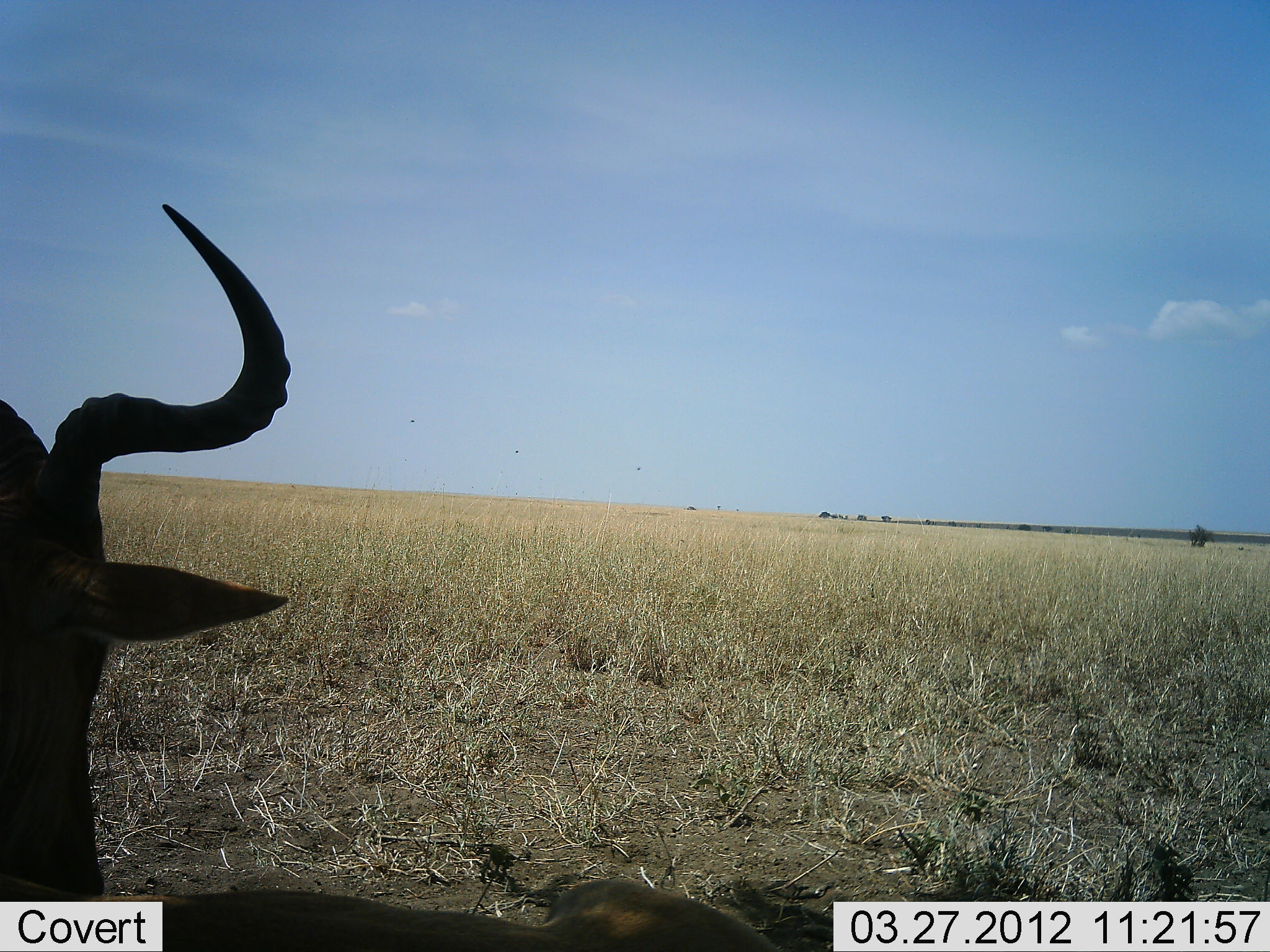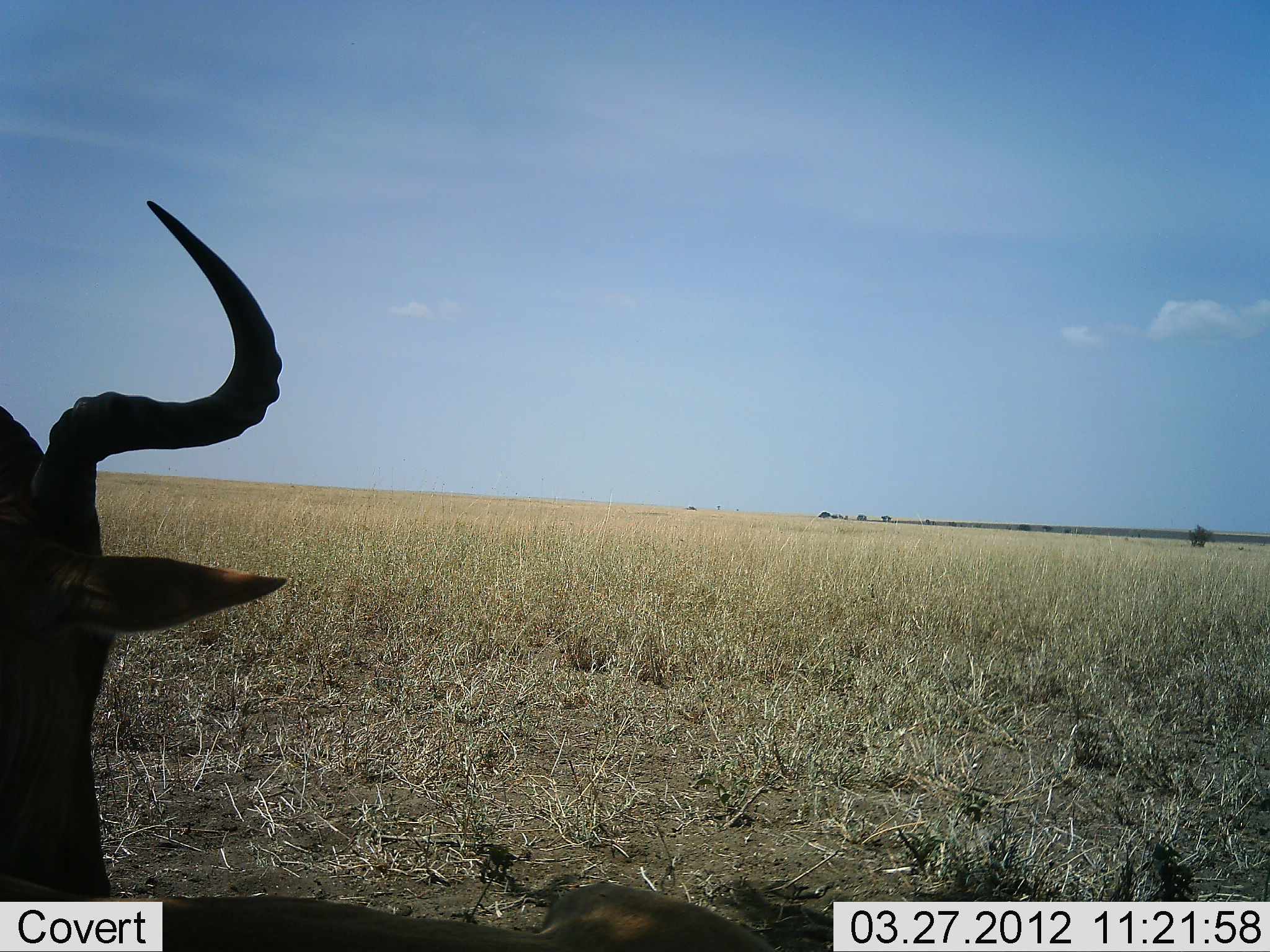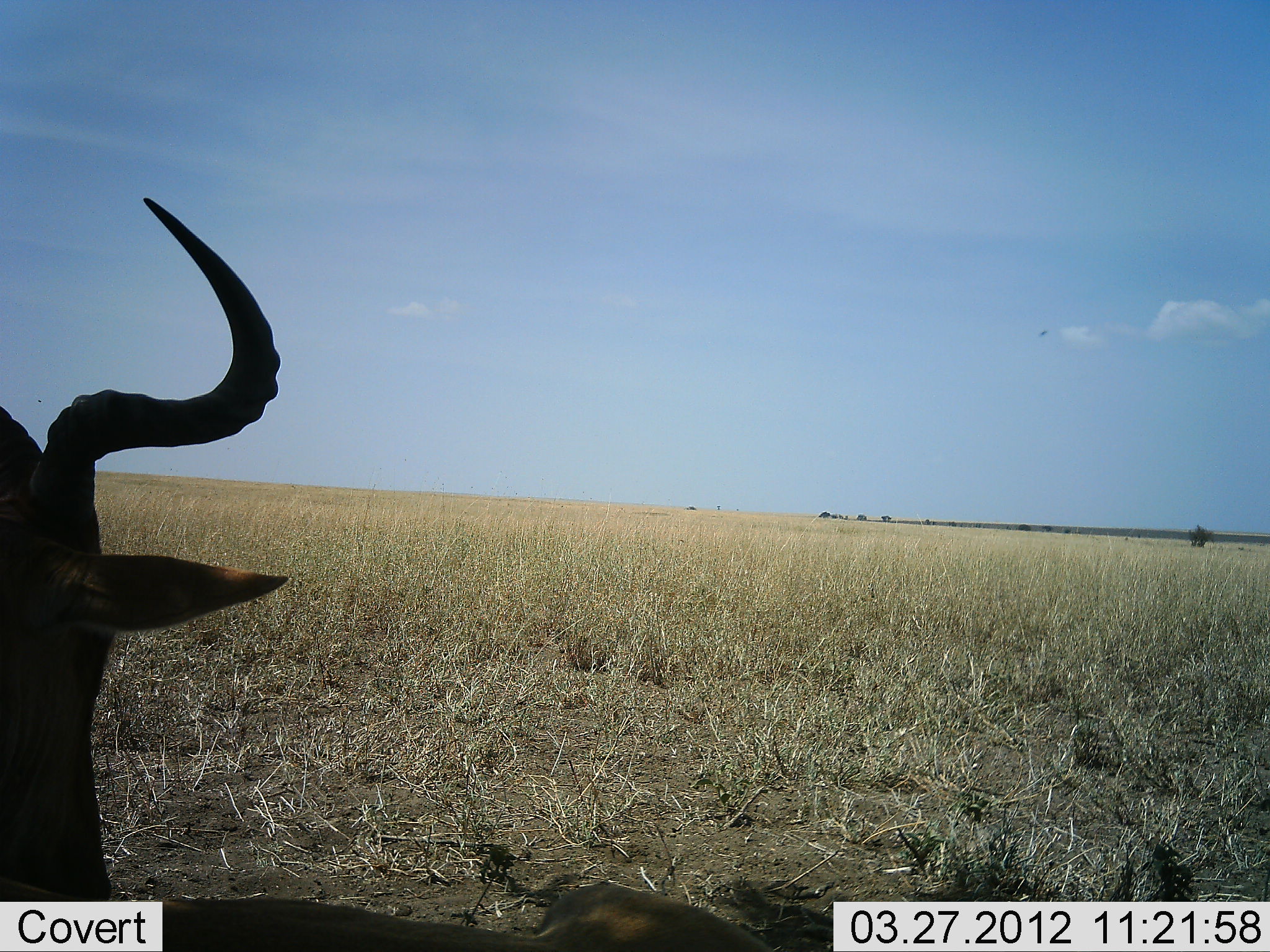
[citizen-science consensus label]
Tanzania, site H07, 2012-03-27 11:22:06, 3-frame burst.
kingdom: Animalia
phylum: Chordata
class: Mammalia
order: Artiodactyla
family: Bovidae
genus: Alcelaphus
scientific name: Alcelaphus buselaphus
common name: hartebeest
Hartebeest (Alcelaphus buselaphus), count 1. Behavior (volunteer vote fractions): standing 50%, resting 44%, moving 0%, interacting 0%. Young present (vote fraction): 0%. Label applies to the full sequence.